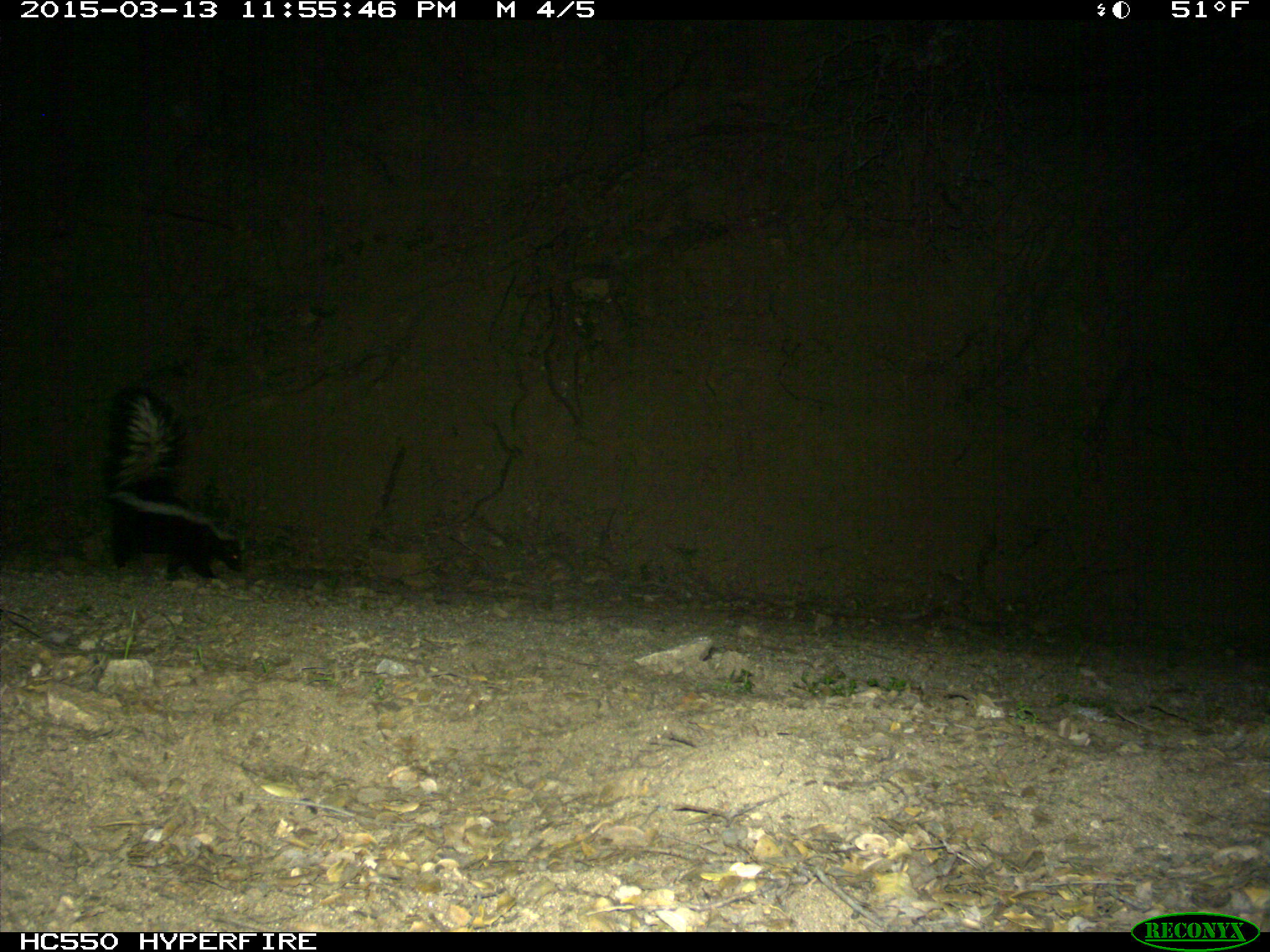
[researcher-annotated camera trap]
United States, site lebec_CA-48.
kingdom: Animalia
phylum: Chordata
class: Mammalia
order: Carnivora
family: Mephitidae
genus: Mephitis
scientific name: Mephitis mephitis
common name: striped skunk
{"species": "Mephitis mephitis (striped skunk)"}